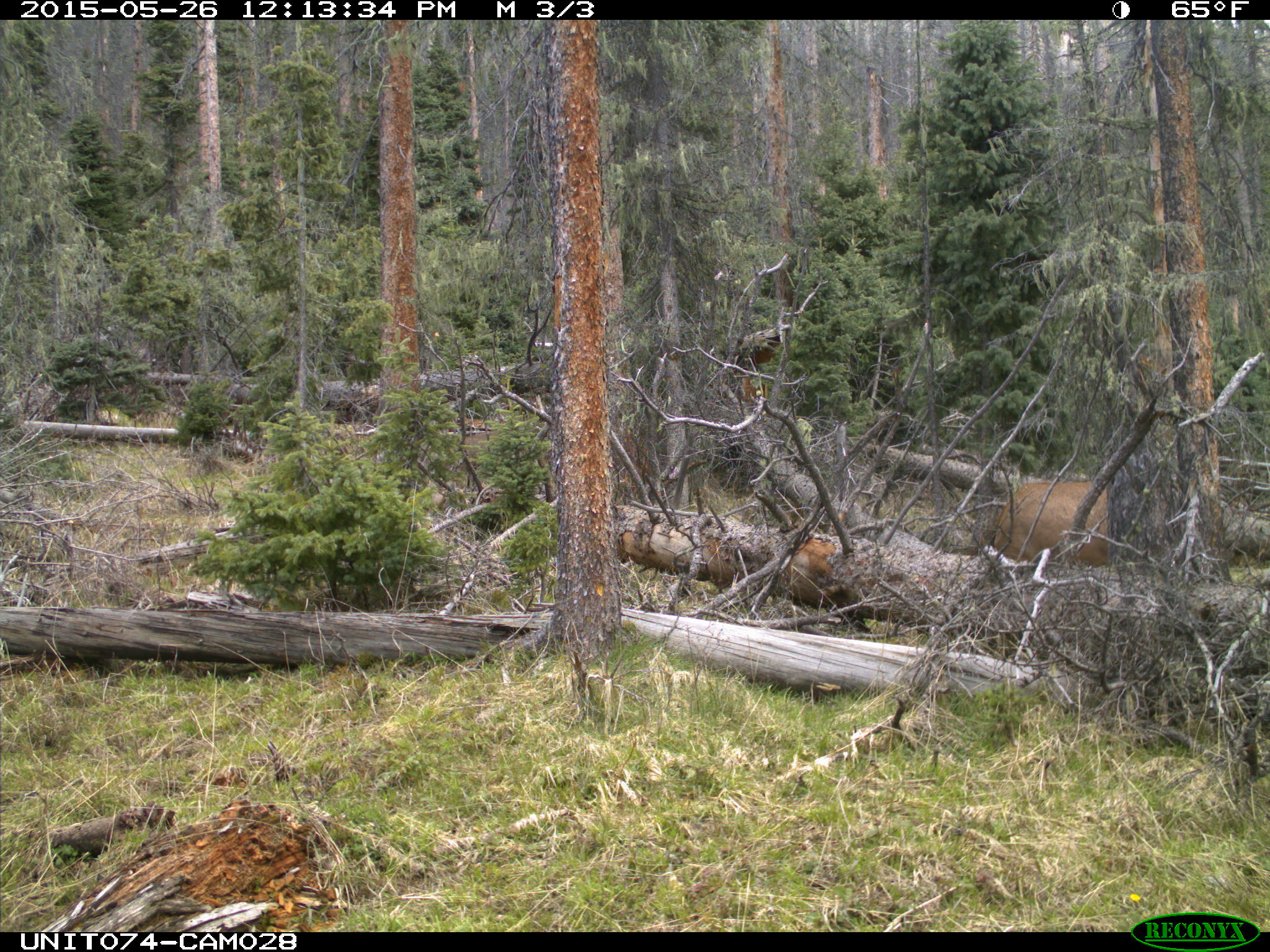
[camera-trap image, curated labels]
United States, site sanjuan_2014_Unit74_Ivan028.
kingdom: Animalia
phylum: Chordata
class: Mammalia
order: Artiodactyla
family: Cervidae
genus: Cervus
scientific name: Cervus elaphus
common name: red deer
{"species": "Cervus elaphus (red deer)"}